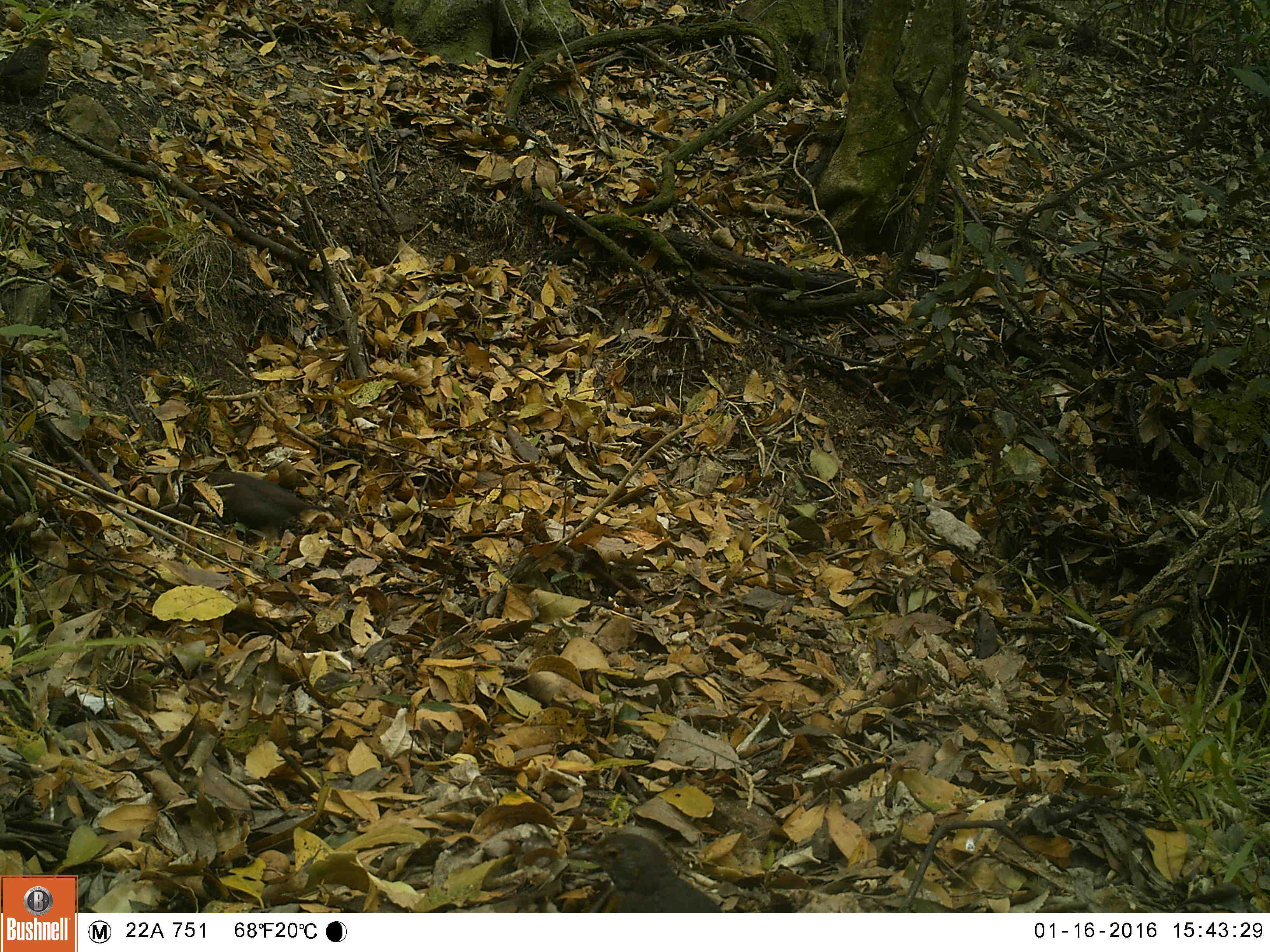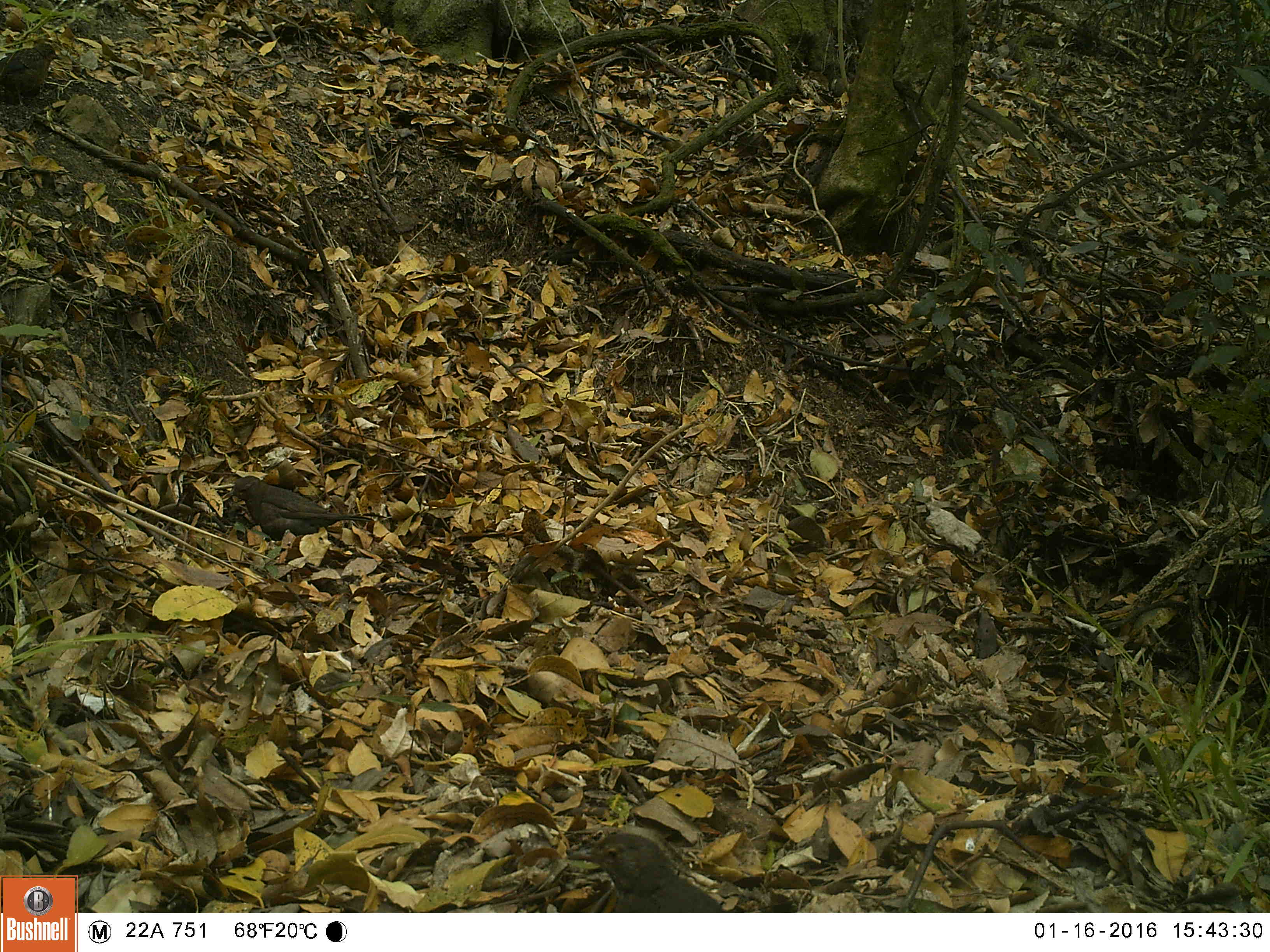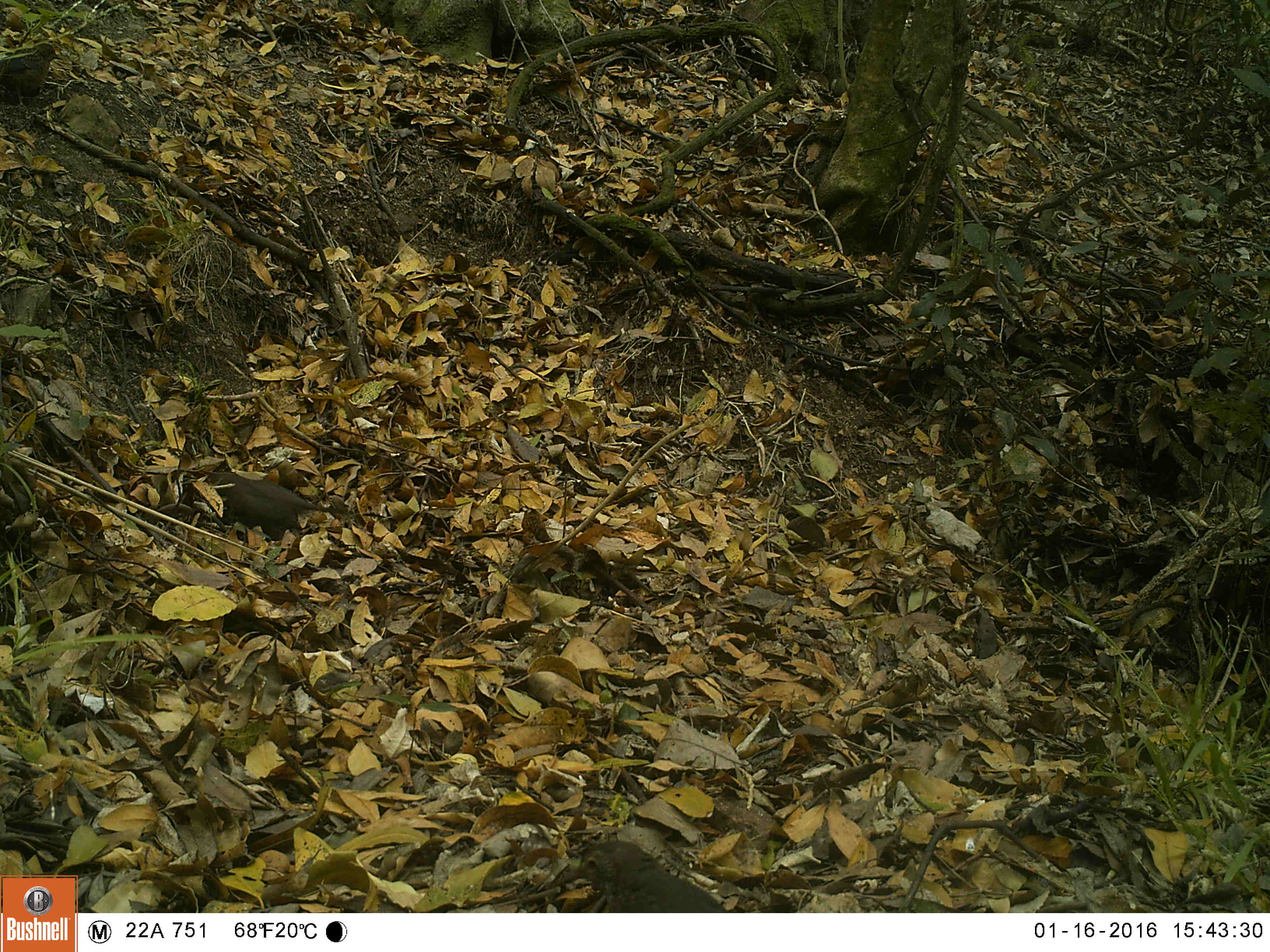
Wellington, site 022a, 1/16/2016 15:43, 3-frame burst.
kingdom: Animalia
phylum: Chordata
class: Aves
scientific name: Aves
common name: bird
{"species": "bird (Aves)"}